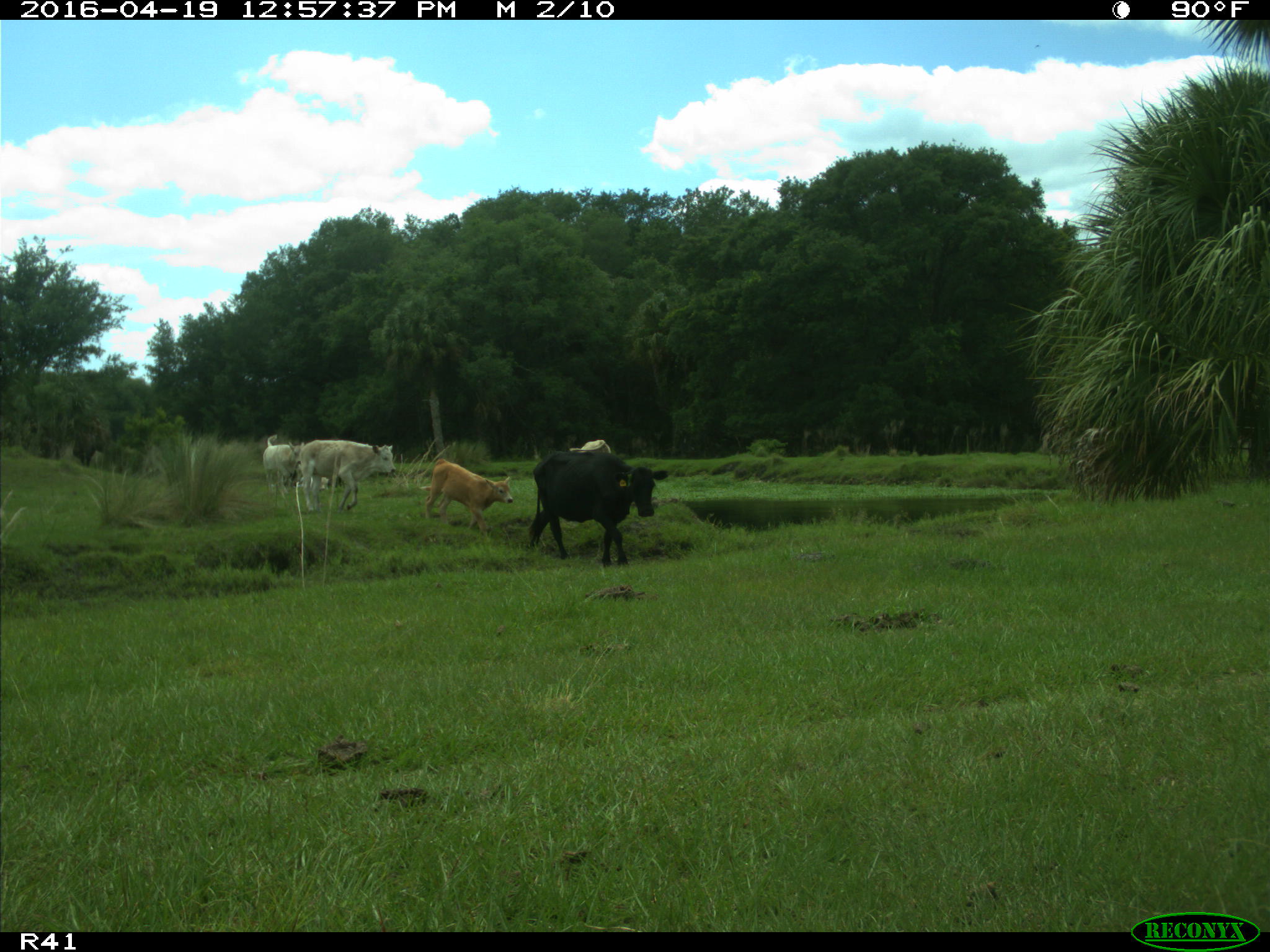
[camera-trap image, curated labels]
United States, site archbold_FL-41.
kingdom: Animalia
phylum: Chordata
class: Mammalia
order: Artiodactyla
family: Bovidae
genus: Bos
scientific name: Bos taurus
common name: domestic cow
Bos taurus (domestic cow).